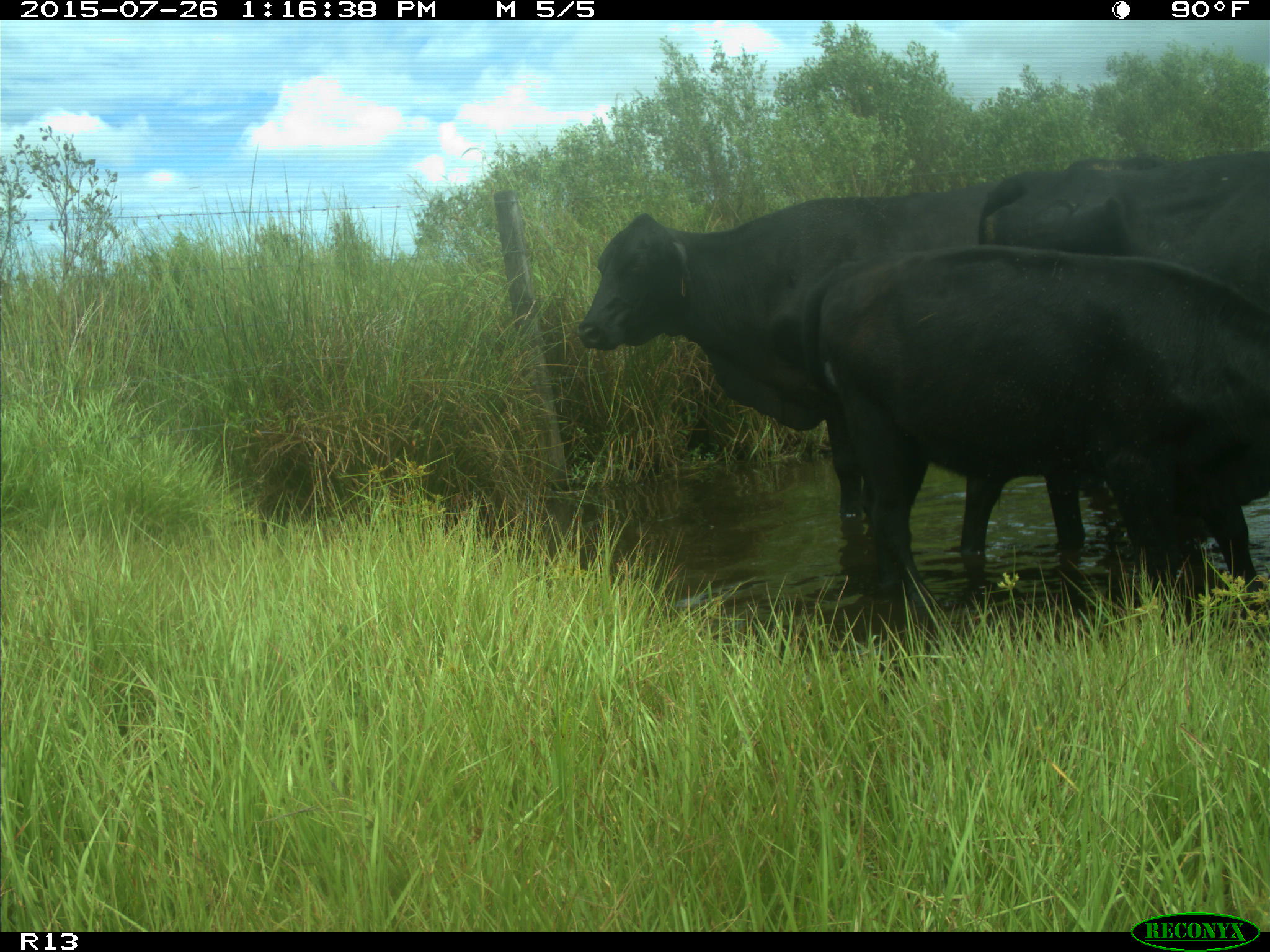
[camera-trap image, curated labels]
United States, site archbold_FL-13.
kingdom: Animalia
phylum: Chordata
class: Mammalia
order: Artiodactyla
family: Bovidae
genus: Bos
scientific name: Bos taurus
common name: domestic cow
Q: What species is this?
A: Bos taurus (domestic cow).